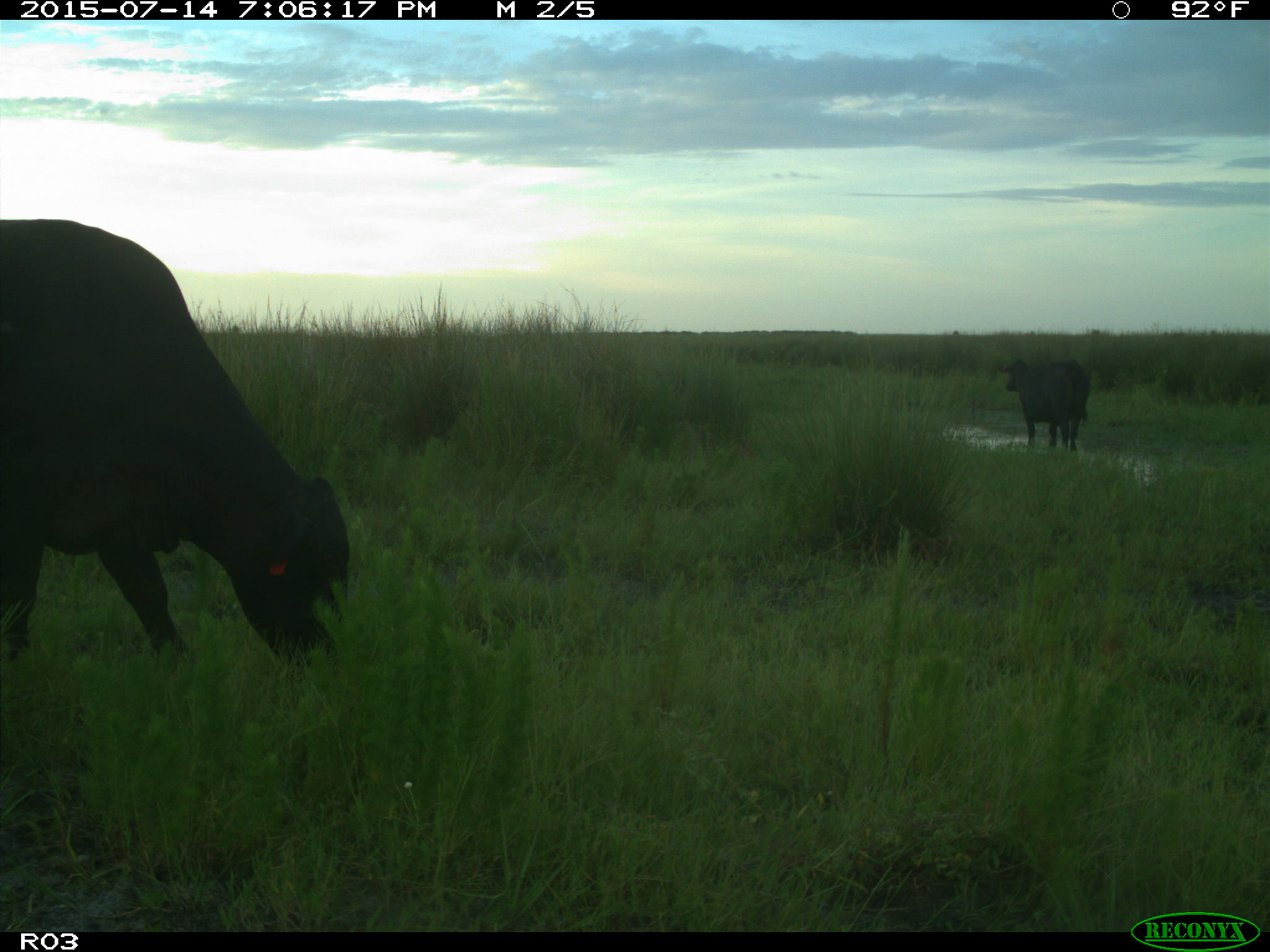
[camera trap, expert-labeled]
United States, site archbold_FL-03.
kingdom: Animalia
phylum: Chordata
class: Mammalia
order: Artiodactyla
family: Bovidae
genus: Bos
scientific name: Bos taurus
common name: domestic cow